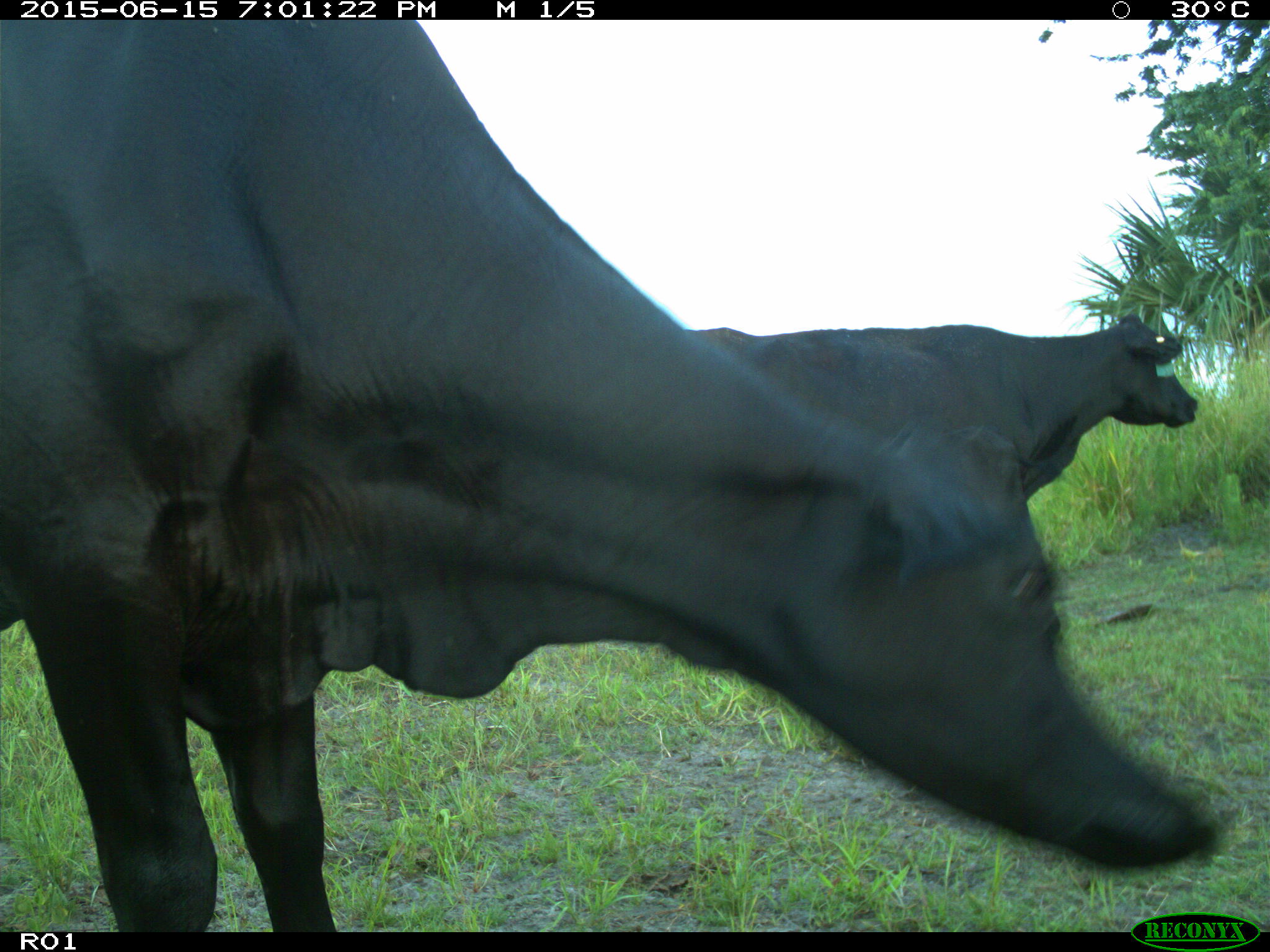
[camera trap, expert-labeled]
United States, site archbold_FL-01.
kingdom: Animalia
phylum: Chordata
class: Mammalia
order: Artiodactyla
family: Bovidae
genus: Bos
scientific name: Bos taurus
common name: domestic cow